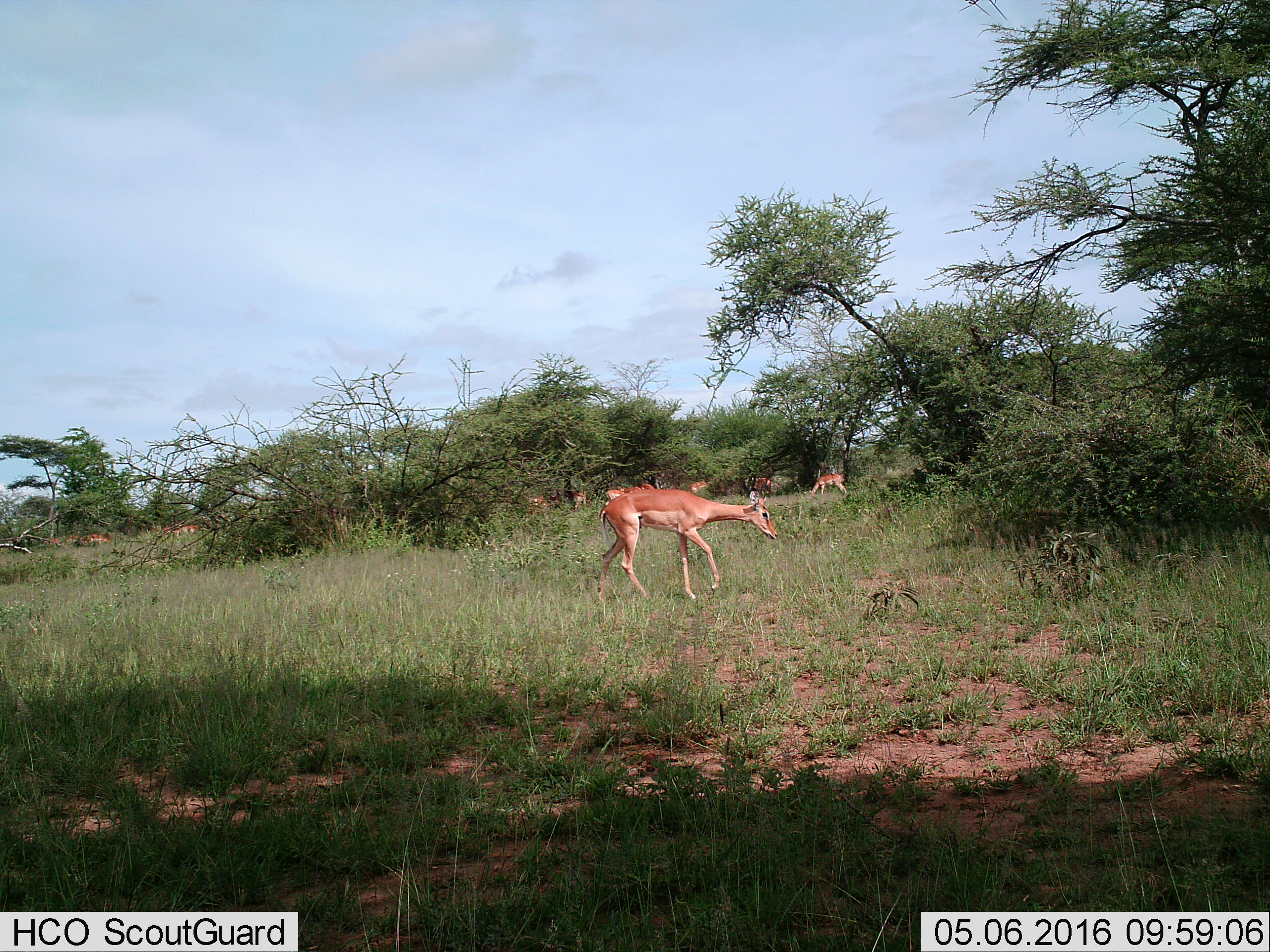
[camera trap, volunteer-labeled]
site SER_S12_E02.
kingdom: Animalia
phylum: Chordata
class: Mammalia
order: Artiodactyla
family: Bovidae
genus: Aepyceros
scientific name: Aepyceros melampus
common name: impala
Impala (Aepyceros melampus), count 10. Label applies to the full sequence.